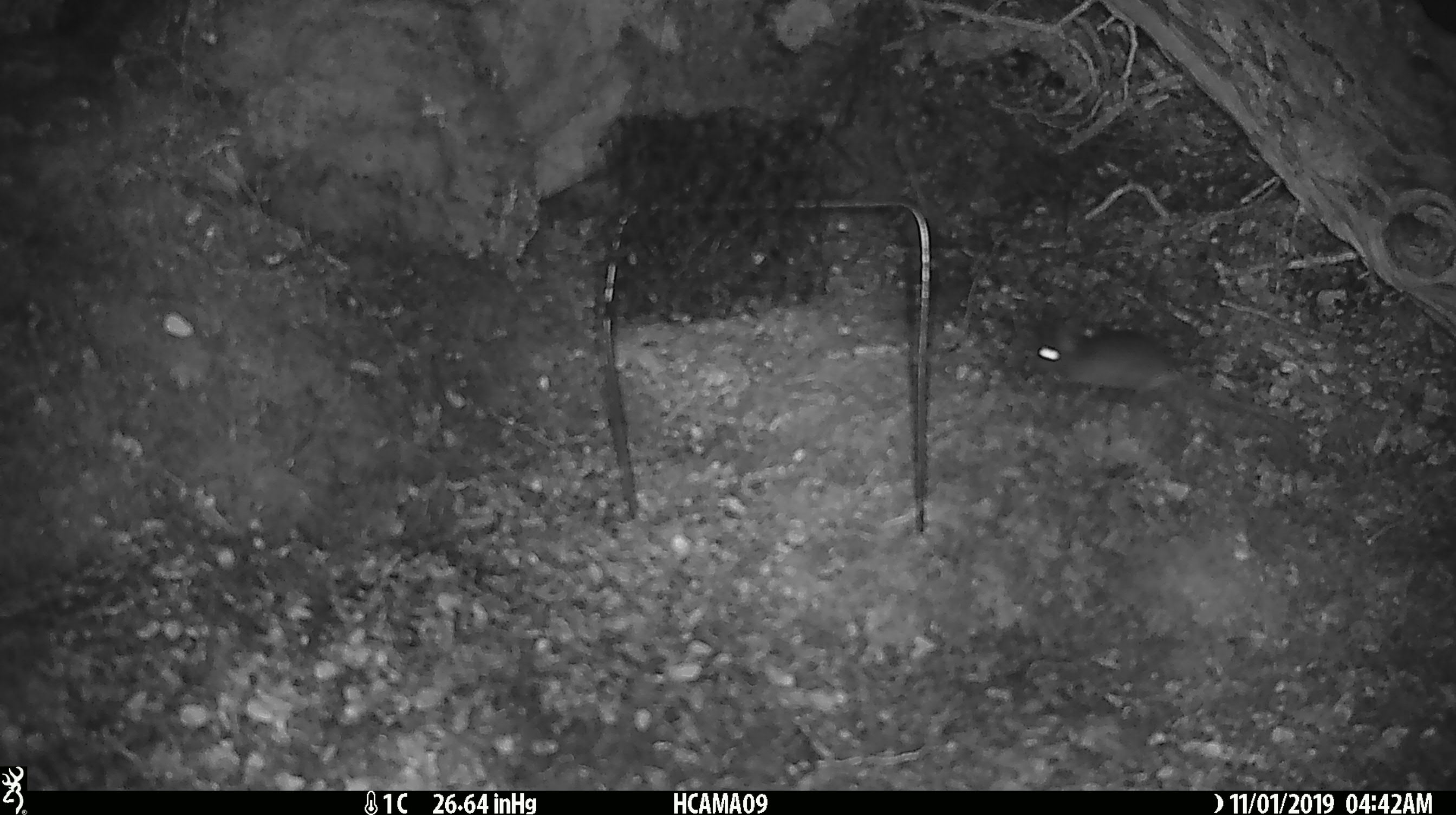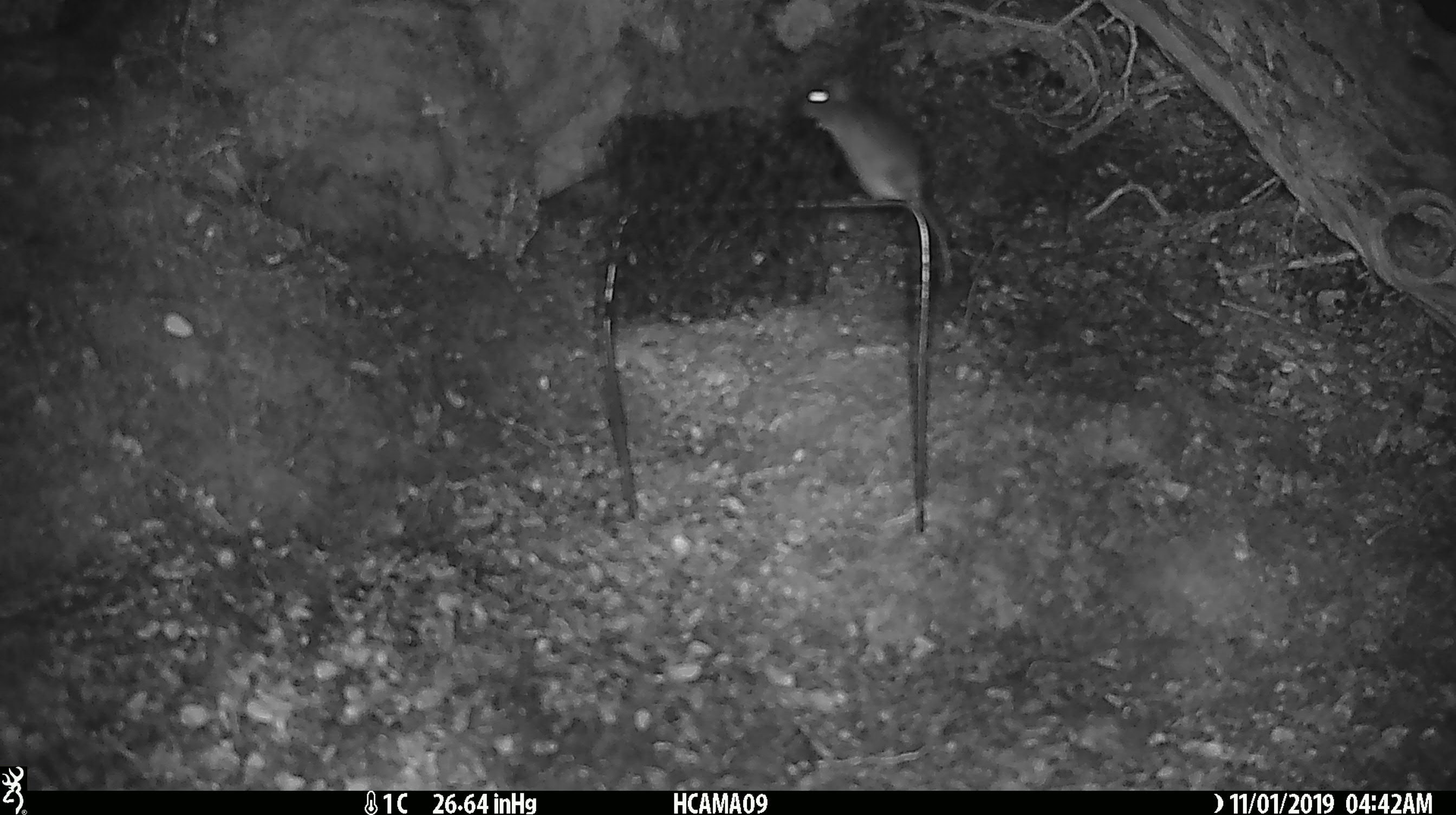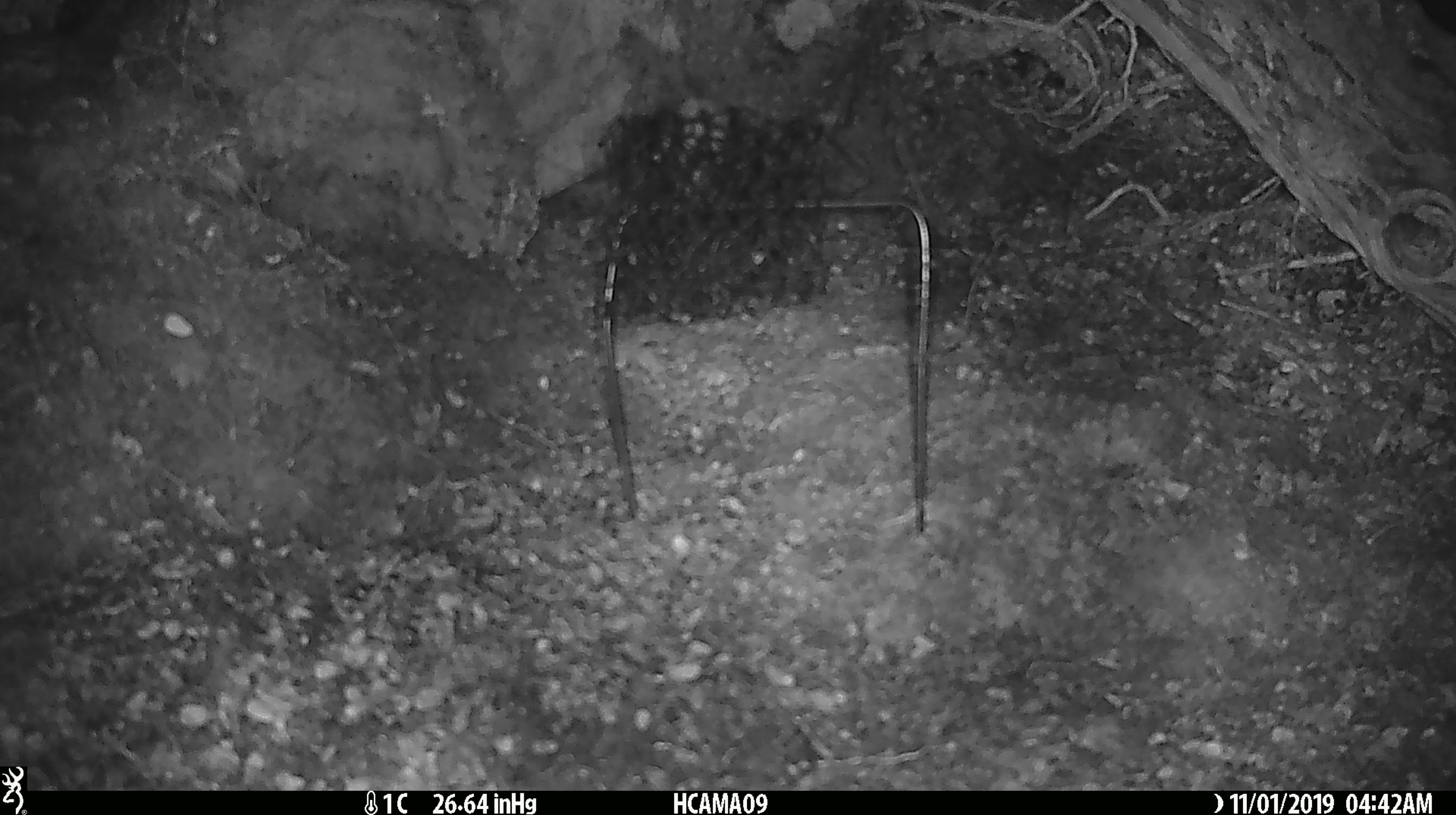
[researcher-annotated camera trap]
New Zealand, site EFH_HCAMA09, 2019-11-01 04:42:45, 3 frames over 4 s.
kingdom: Animalia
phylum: Chordata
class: Mammalia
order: Rodentia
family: Muridae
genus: Mus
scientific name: Mus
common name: mouse